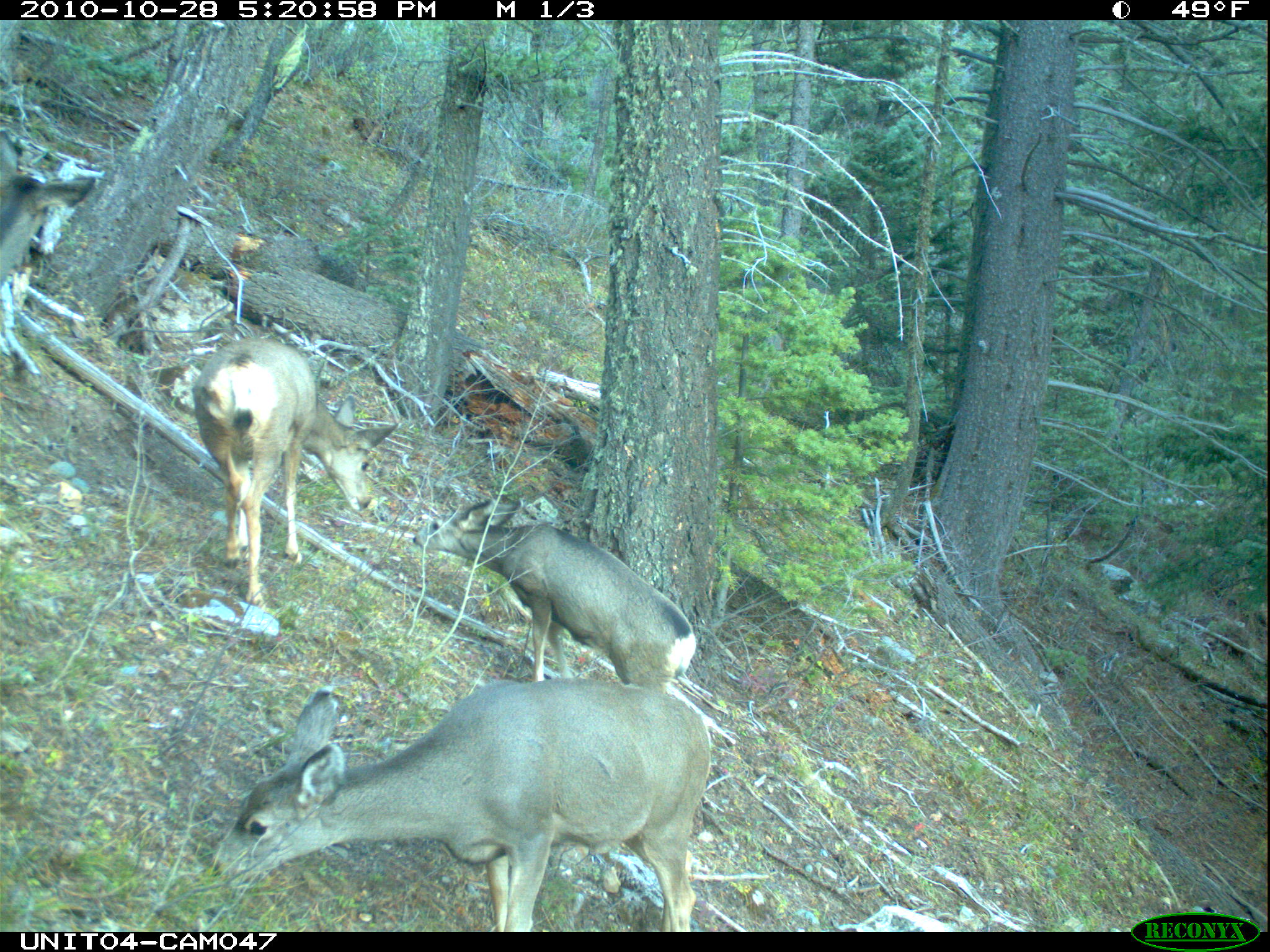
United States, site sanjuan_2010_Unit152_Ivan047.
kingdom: Animalia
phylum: Chordata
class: Mammalia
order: Artiodactyla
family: Cervidae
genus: Odocoileus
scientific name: Odocoileus hemionus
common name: mule deer